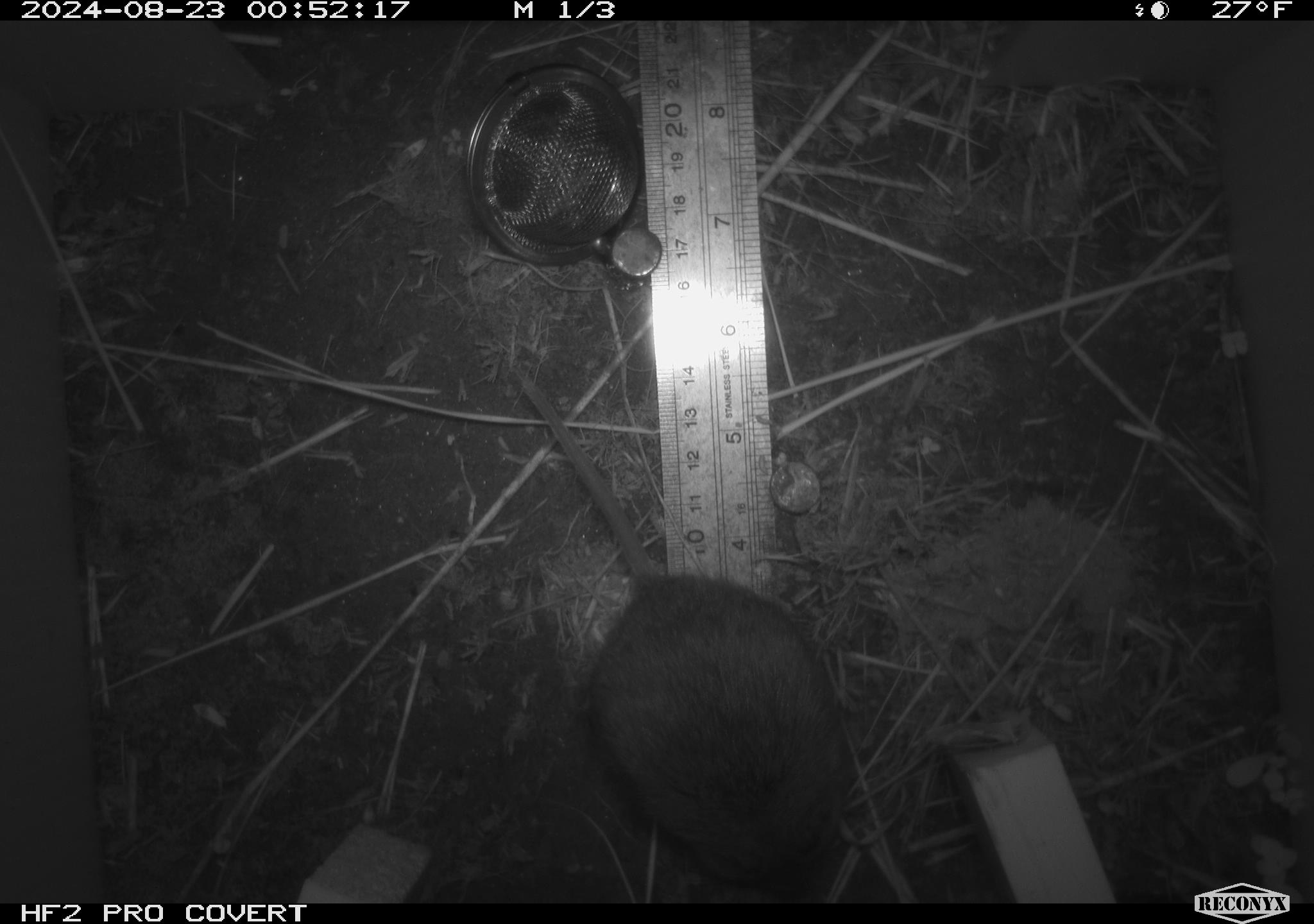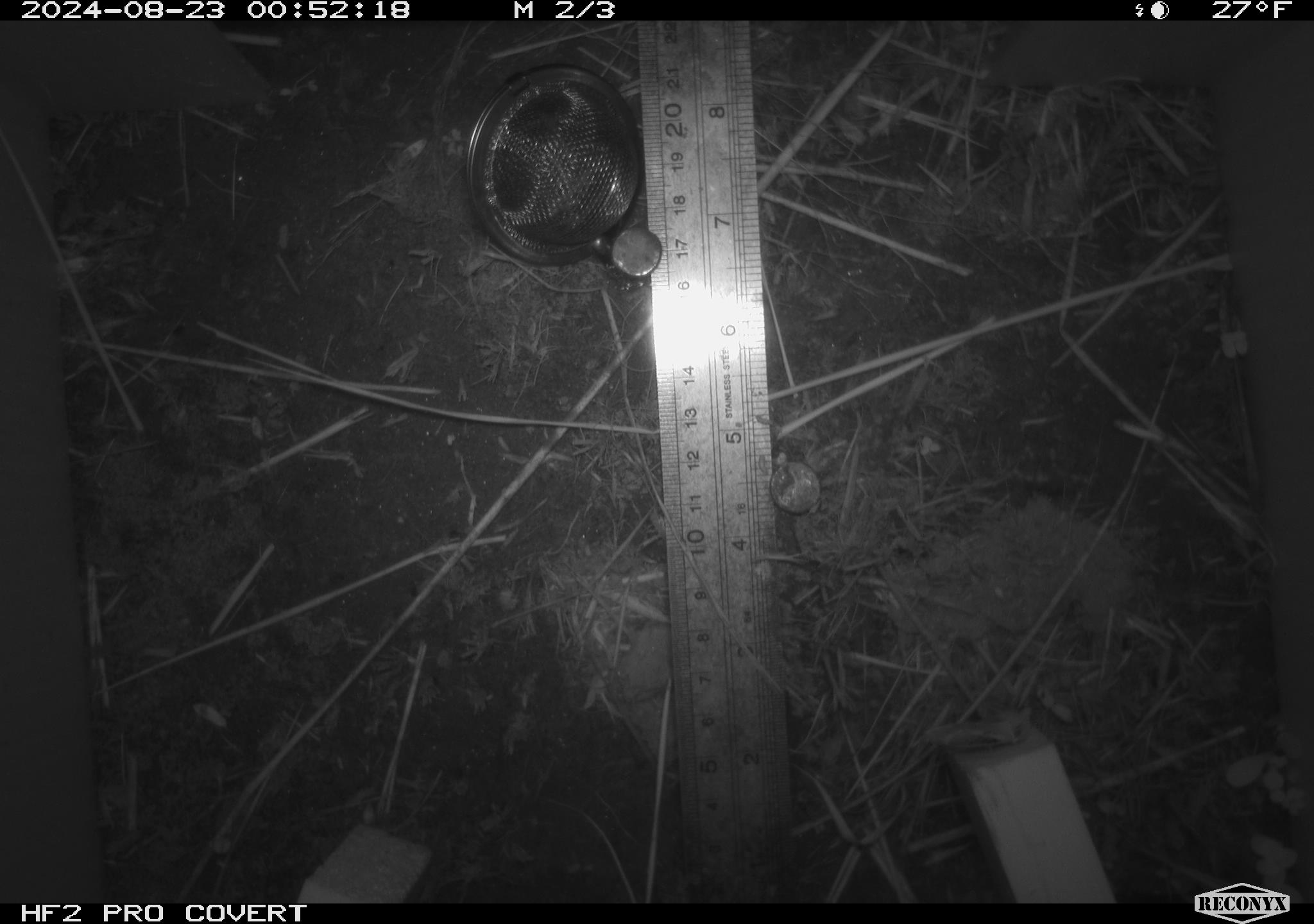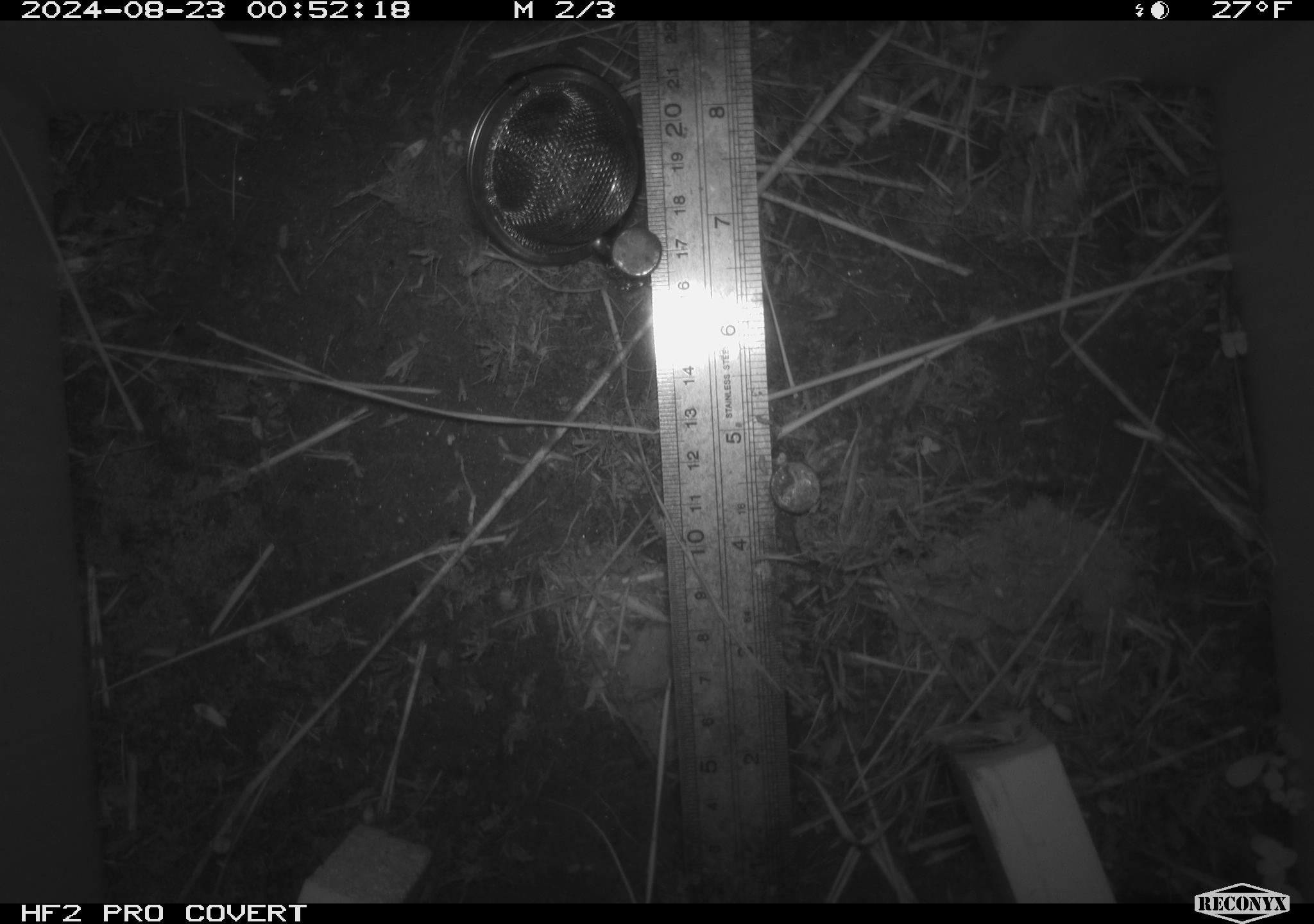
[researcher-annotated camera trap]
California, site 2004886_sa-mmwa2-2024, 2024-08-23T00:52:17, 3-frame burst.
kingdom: Animalia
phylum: Chordata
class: Mammalia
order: Rodentia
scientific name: Rodentia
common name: mouse species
Mouse species (Rodentia).